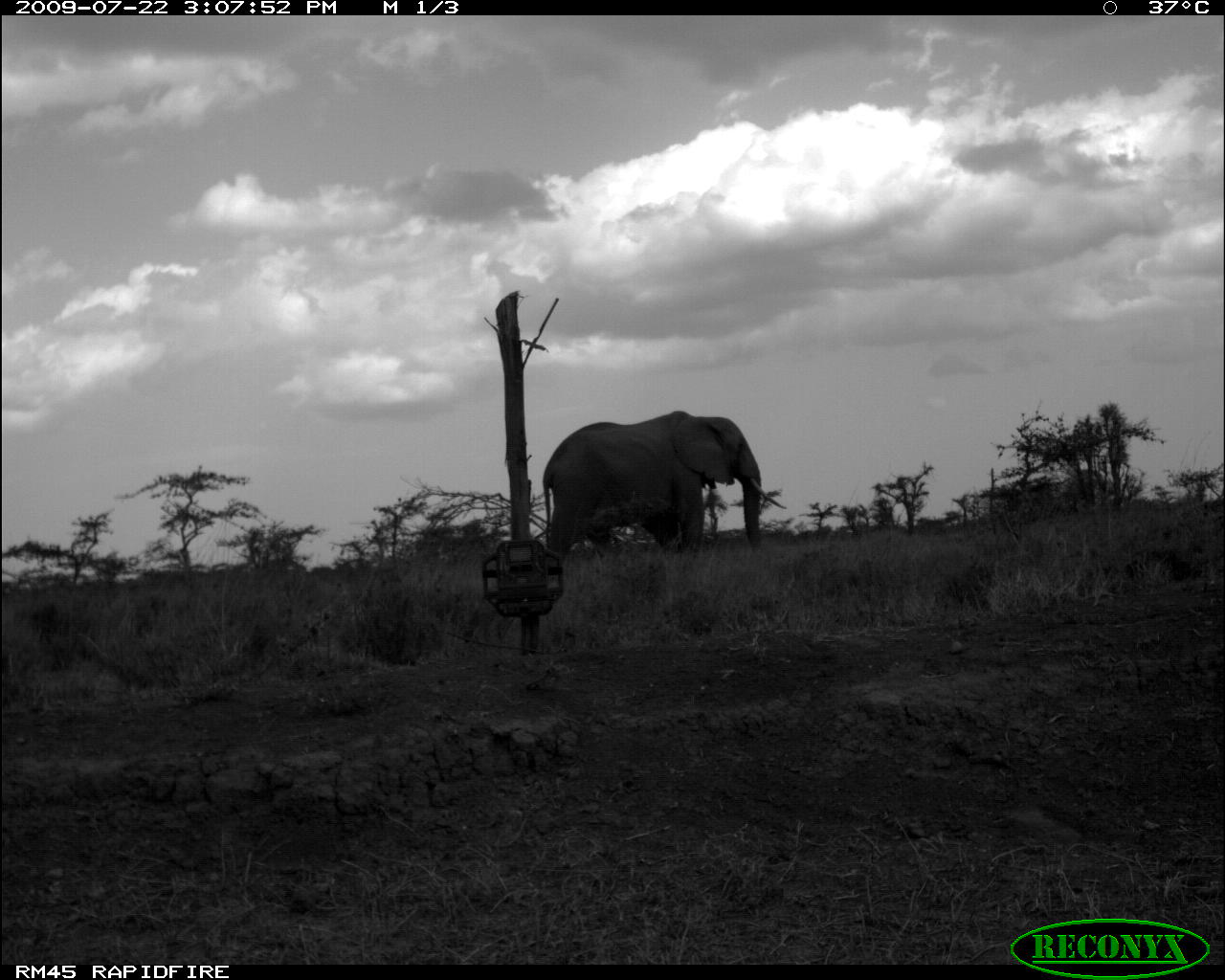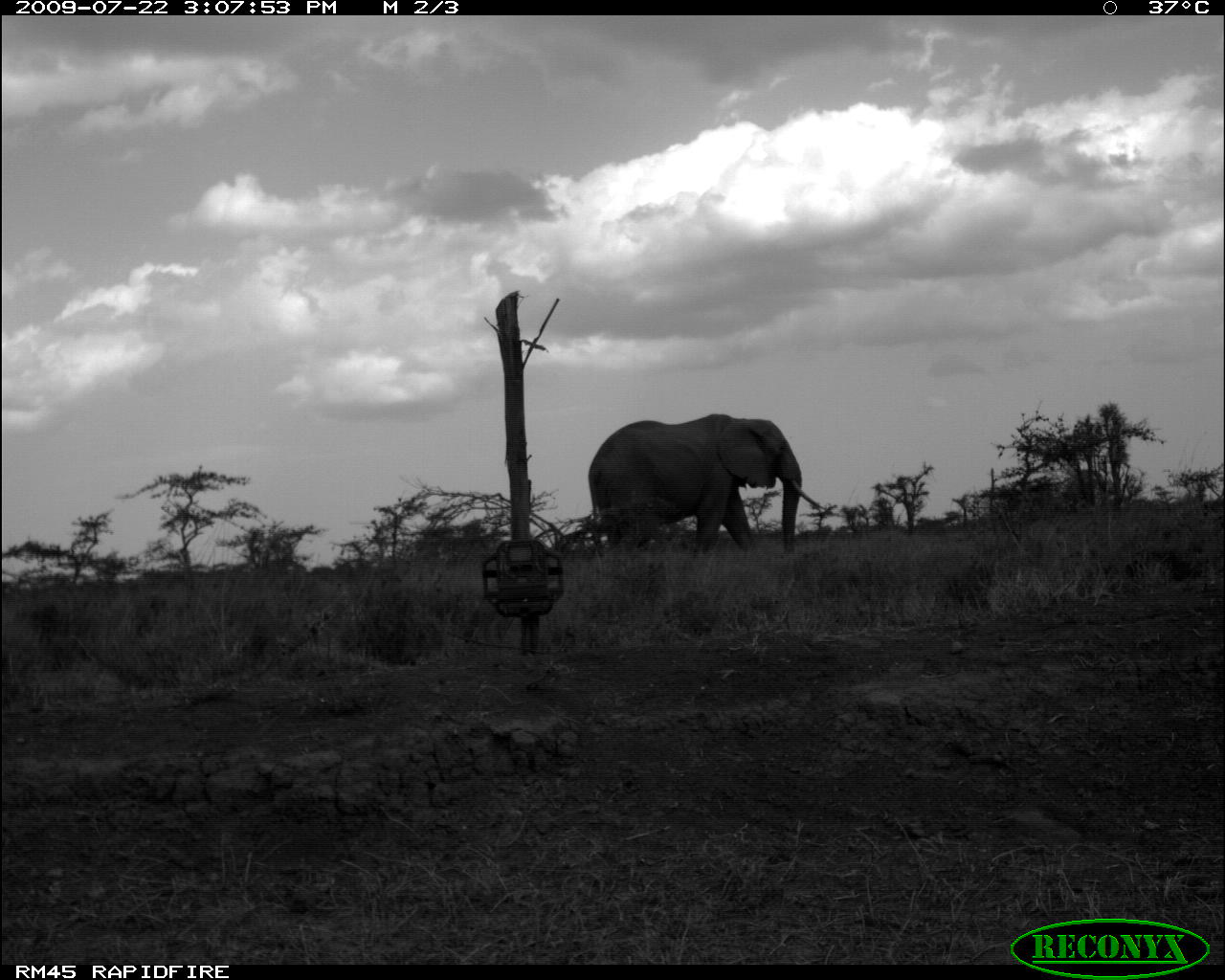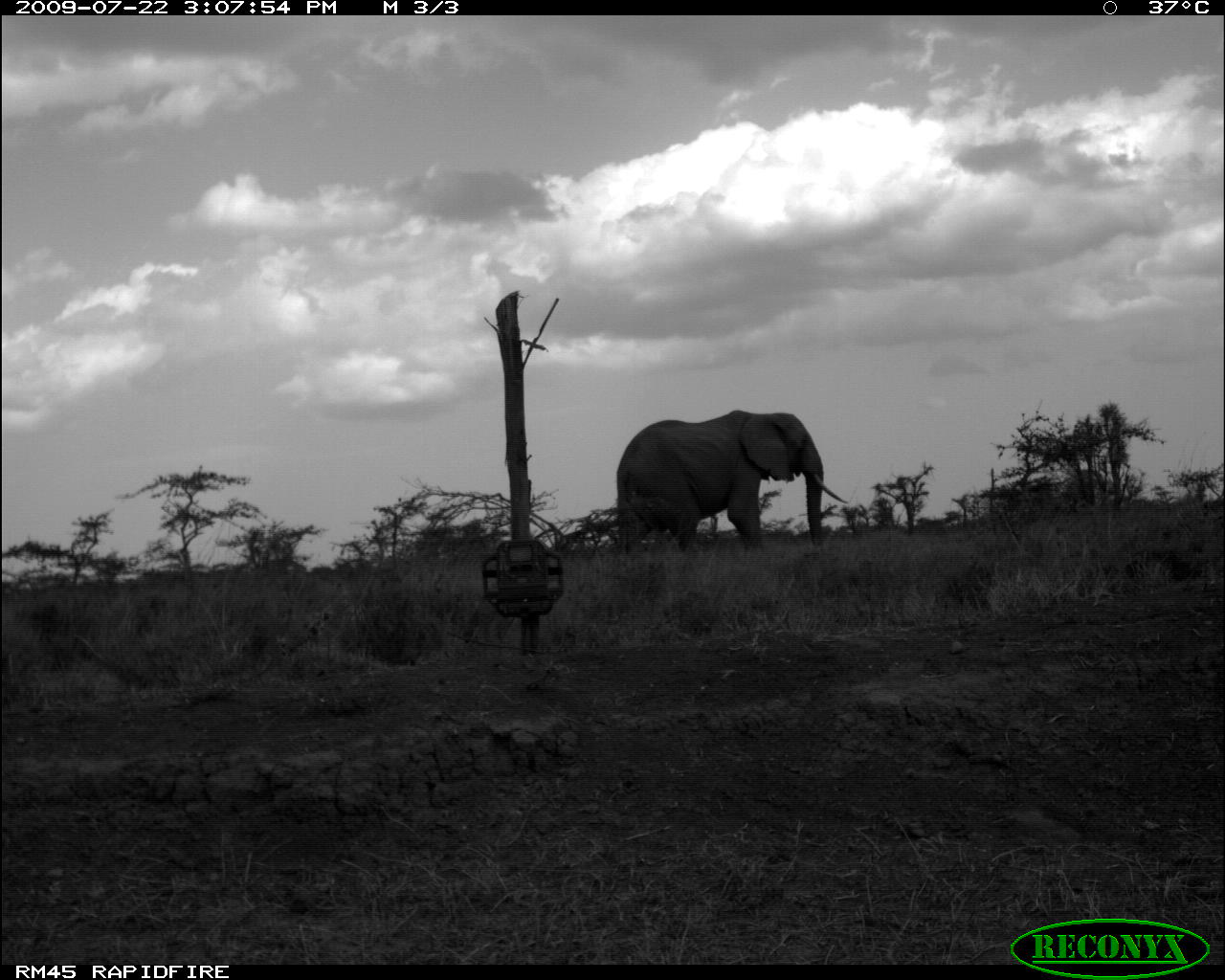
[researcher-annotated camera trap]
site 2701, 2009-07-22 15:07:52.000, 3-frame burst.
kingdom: Animalia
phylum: Chordata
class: Mammalia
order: Proboscidea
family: Elephantidae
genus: Loxodonta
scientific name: Loxodonta africana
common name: african bush elephant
Loxodonta africana (african bush elephant), count 1.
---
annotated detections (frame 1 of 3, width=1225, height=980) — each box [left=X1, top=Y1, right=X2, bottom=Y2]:
loxodonta africana: [left=541, top=409, right=787, bottom=558]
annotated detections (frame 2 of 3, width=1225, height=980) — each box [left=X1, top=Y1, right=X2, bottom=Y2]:
loxodonta africana: [left=587, top=412, right=827, bottom=557]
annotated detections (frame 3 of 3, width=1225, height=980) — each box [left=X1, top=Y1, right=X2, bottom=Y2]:
loxodonta africana: [left=615, top=409, right=848, bottom=552]